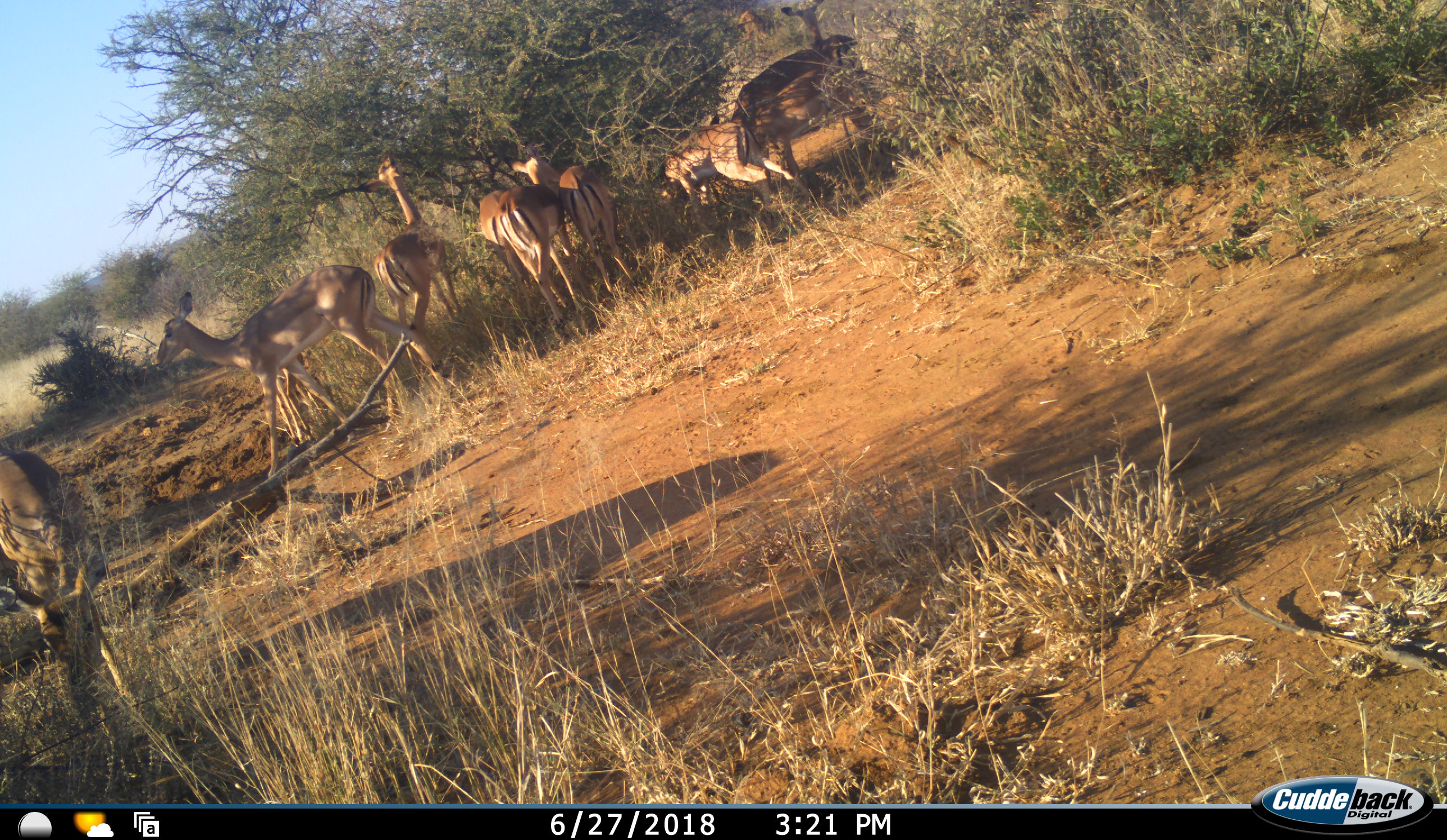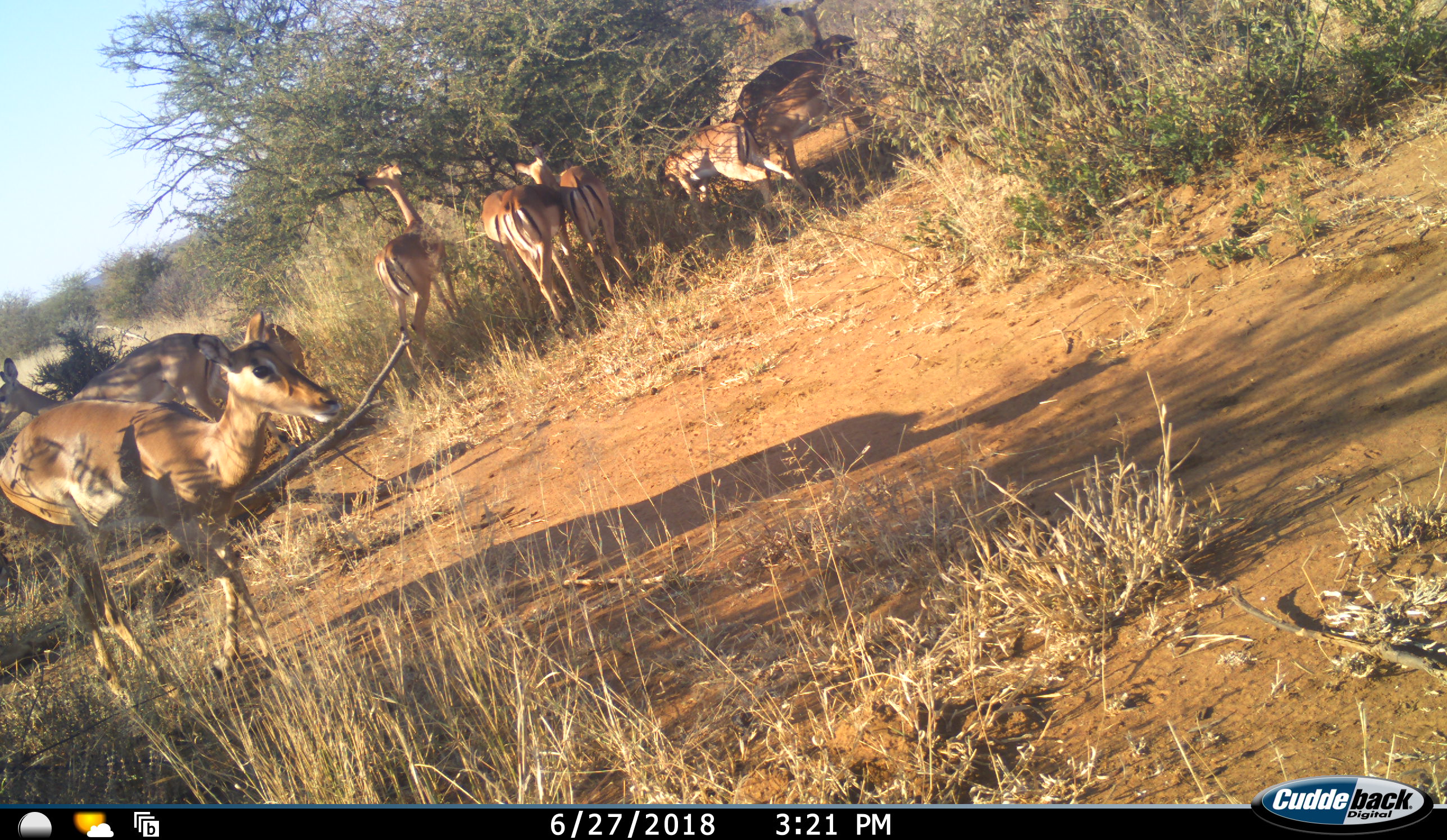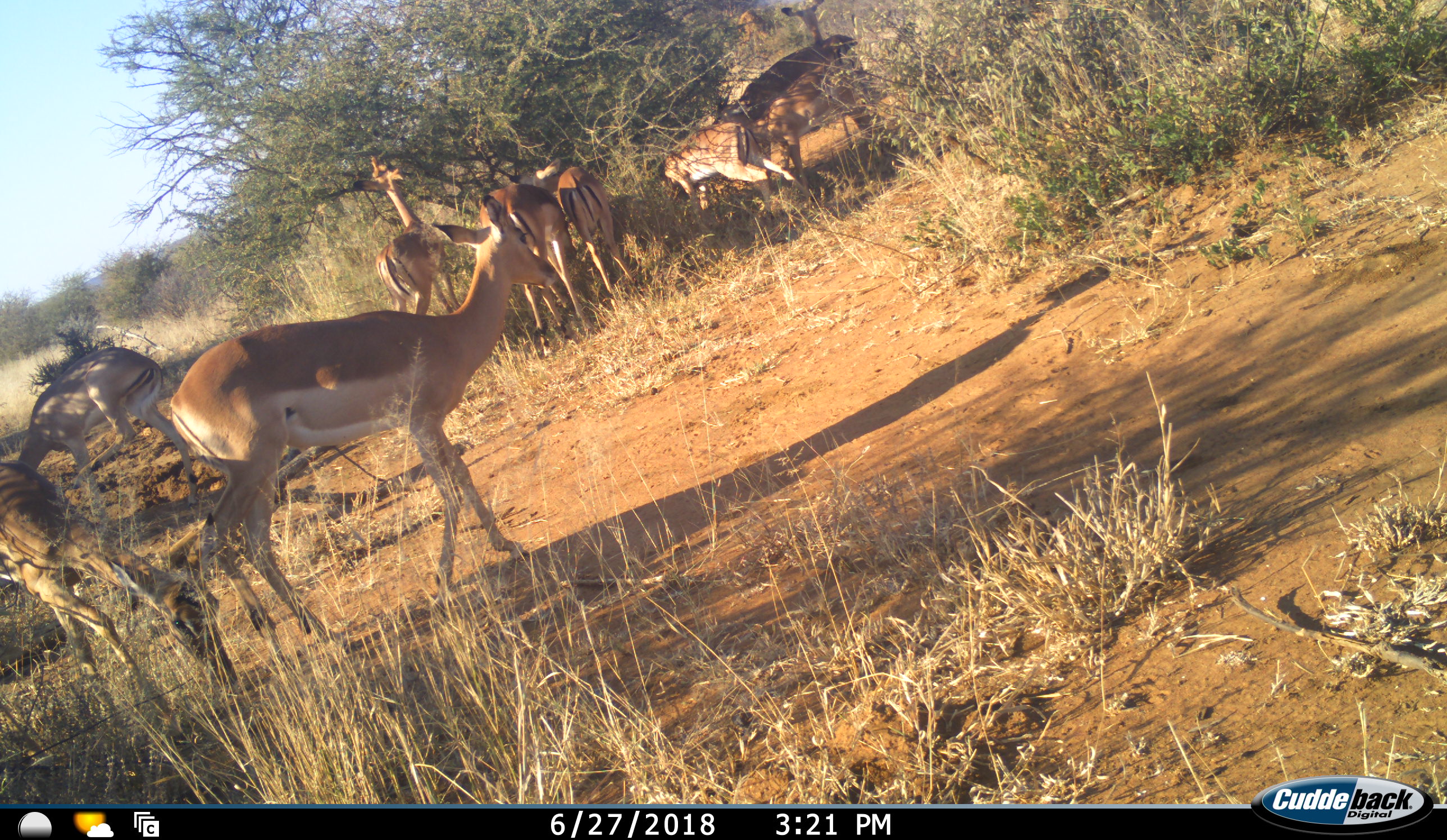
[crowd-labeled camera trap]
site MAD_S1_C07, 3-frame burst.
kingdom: Animalia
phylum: Chordata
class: Mammalia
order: Artiodactyla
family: Bovidae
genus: Aepyceros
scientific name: Aepyceros melampus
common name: impala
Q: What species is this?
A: Impala (Aepyceros melampus).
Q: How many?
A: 9.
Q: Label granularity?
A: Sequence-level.